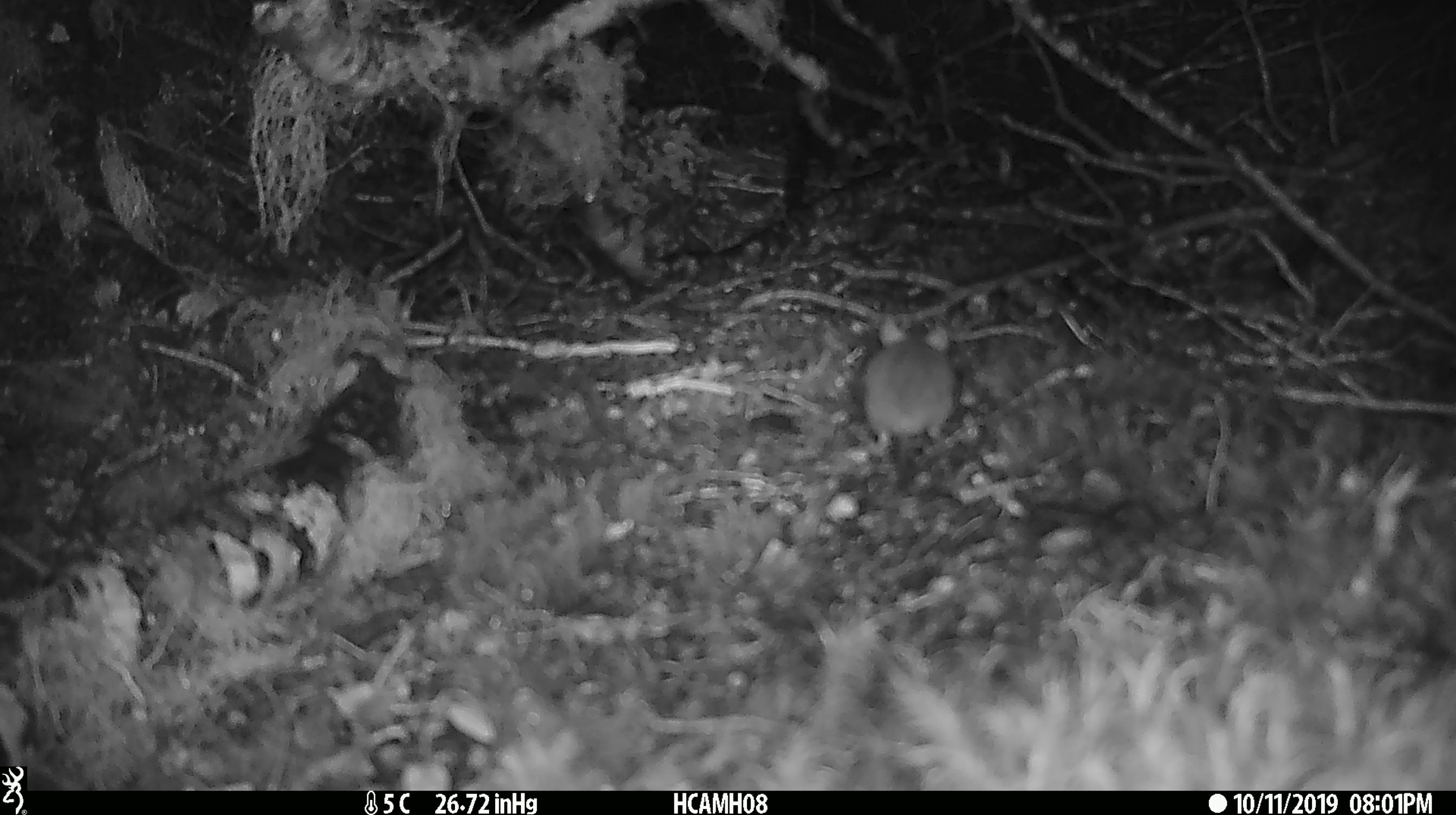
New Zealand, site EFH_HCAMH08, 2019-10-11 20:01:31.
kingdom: Animalia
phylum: Chordata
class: Mammalia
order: Rodentia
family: Muridae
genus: Mus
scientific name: Mus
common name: mouse